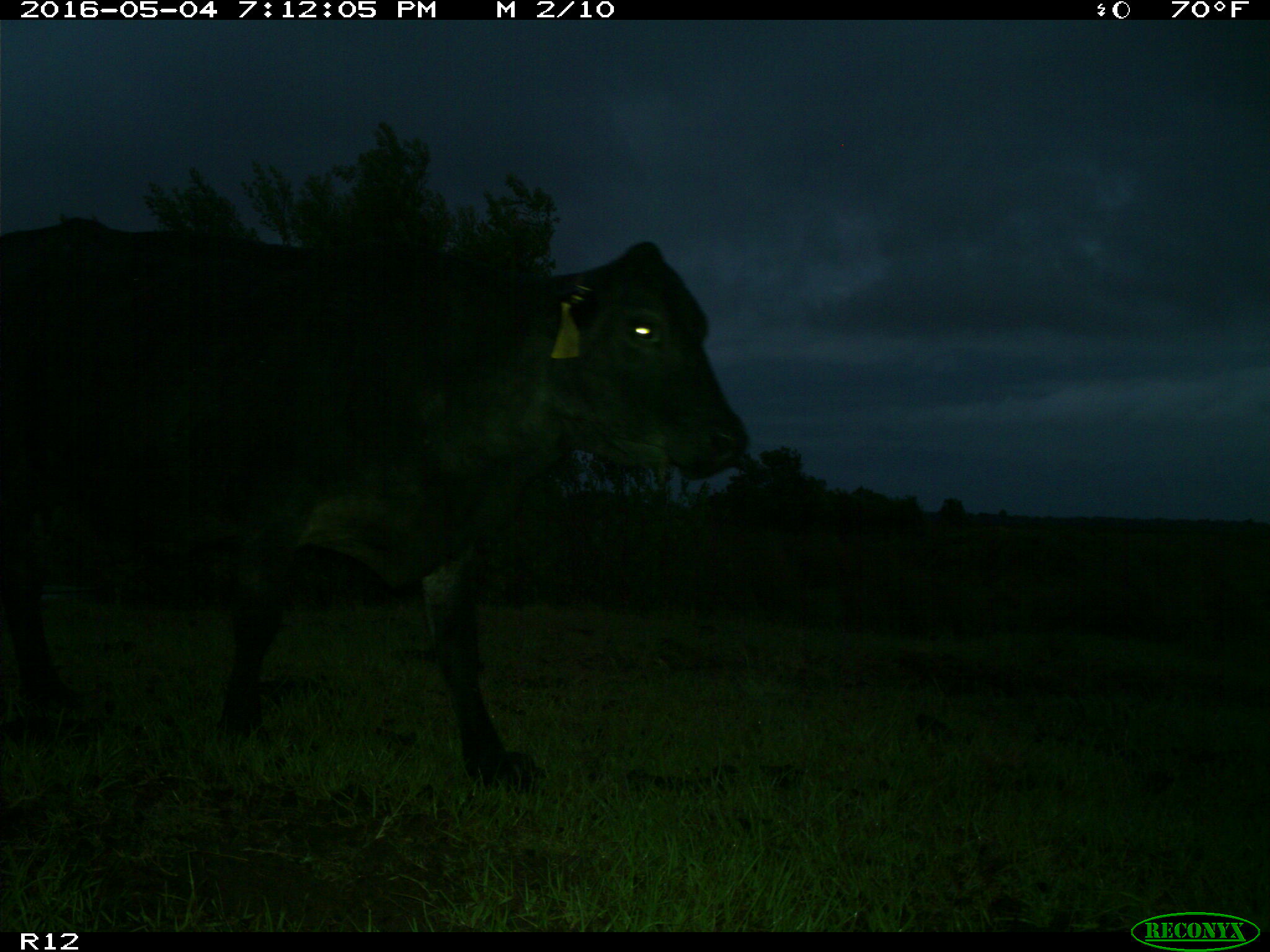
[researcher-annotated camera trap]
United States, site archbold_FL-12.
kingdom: Animalia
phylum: Chordata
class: Mammalia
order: Artiodactyla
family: Bovidae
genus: Bos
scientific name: Bos taurus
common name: domestic cow